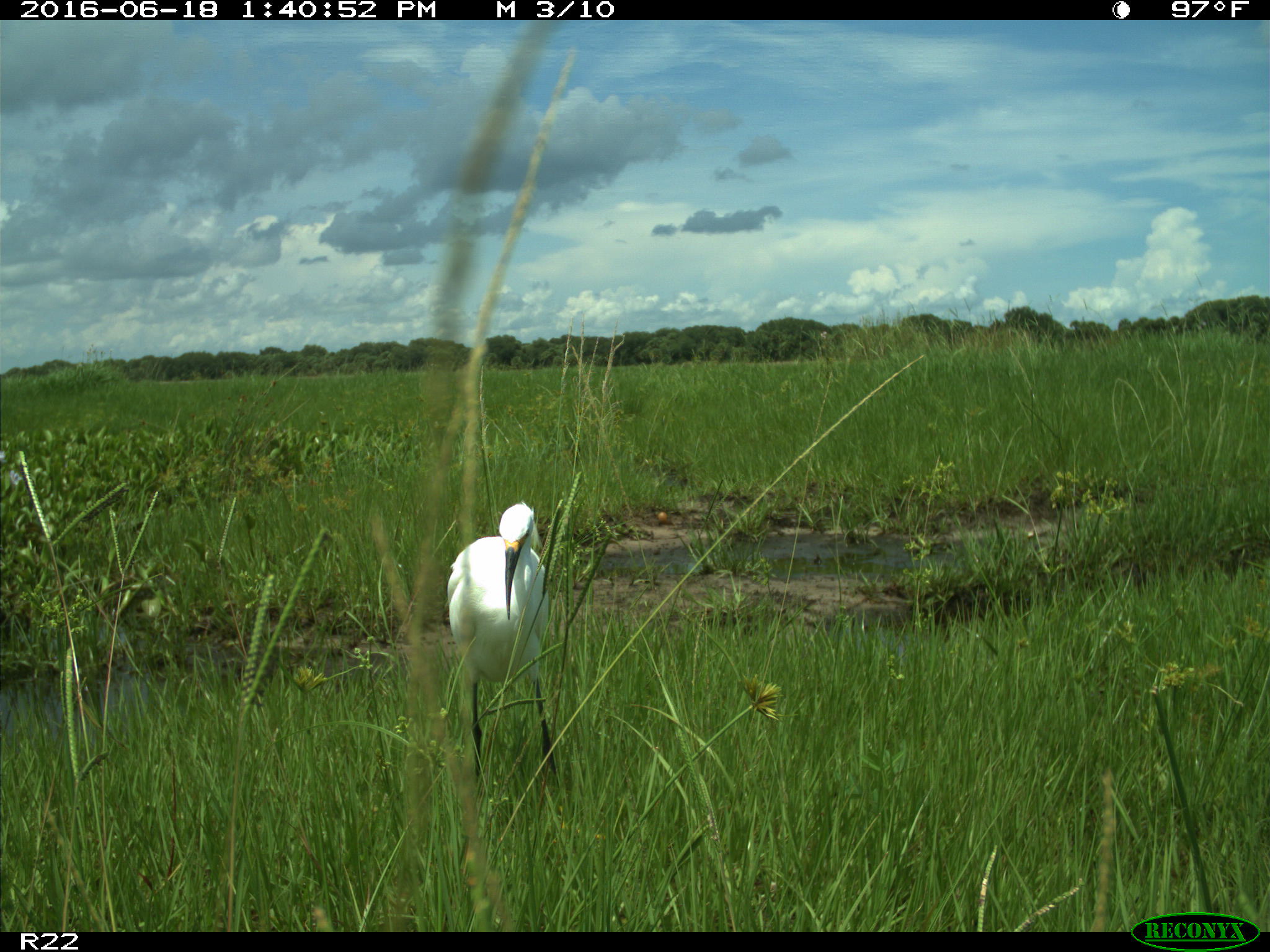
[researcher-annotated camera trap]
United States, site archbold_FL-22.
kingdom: Animalia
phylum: Chordata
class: Aves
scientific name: Aves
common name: birds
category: unidentified bird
Unidentified bird (birds) (Aves).